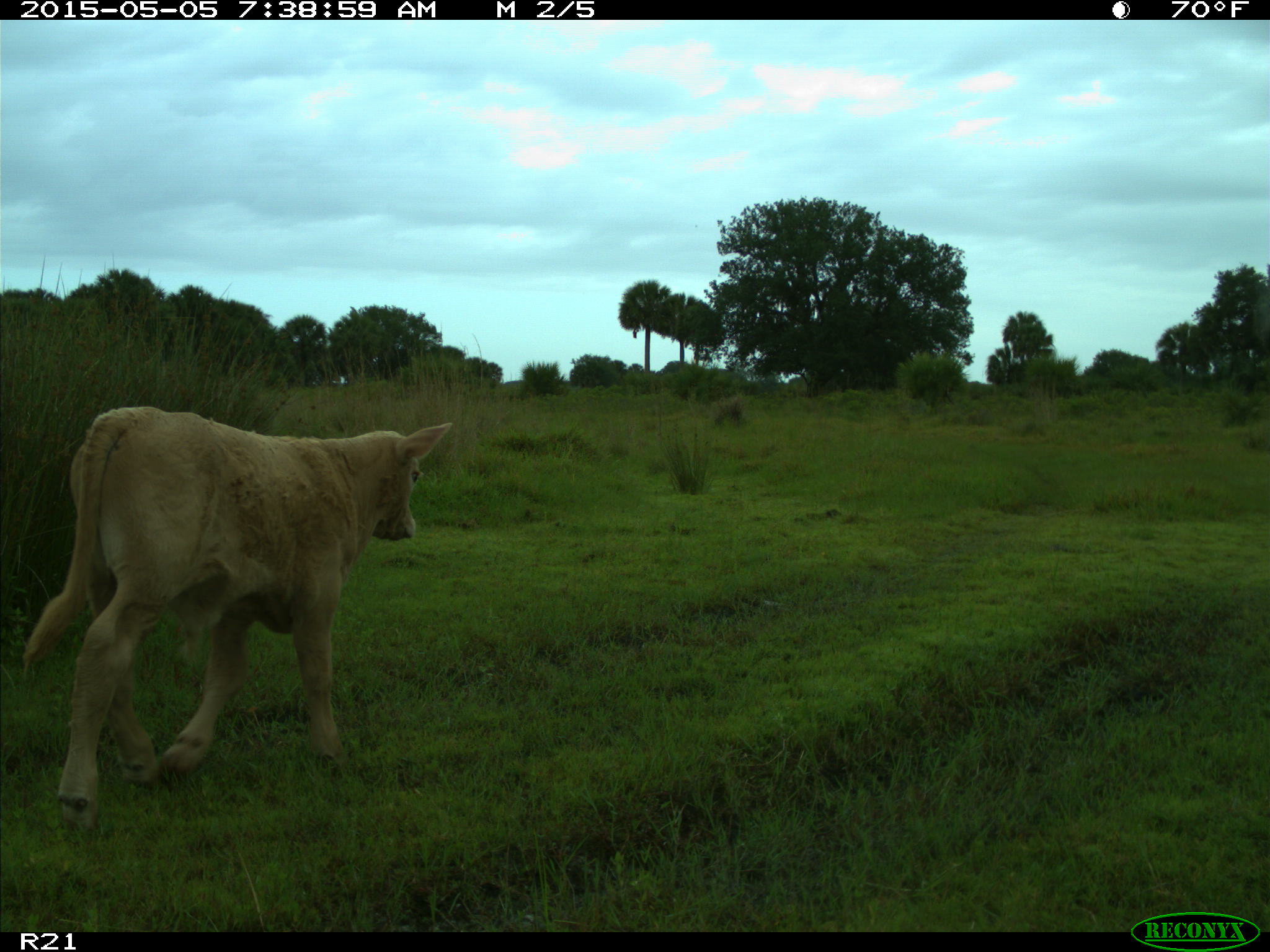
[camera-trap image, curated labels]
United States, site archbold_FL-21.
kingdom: Animalia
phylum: Chordata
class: Mammalia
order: Artiodactyla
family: Bovidae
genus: Bos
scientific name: Bos taurus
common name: domestic cow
Bos taurus (domestic cow).